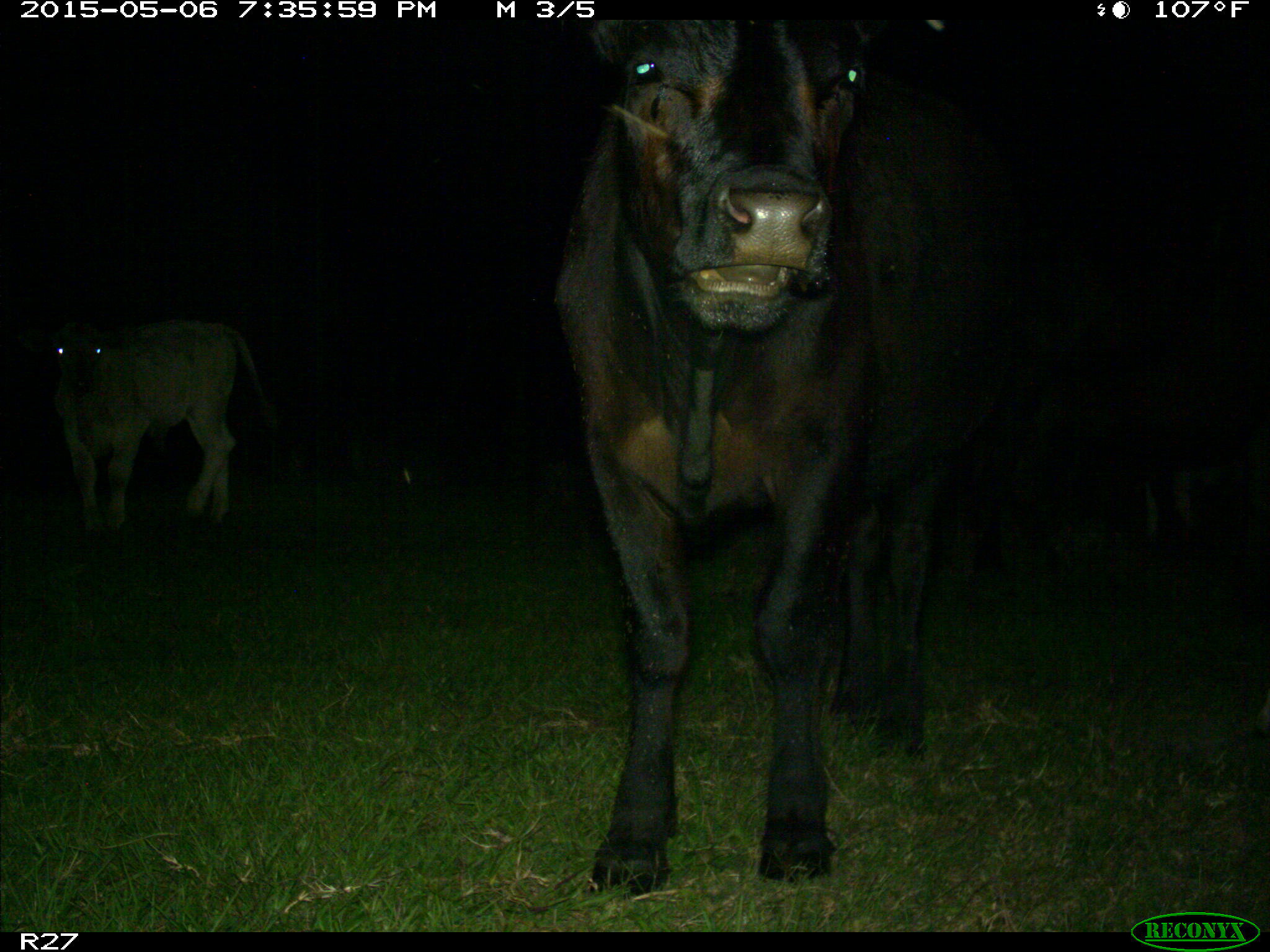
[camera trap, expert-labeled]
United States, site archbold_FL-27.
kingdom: Animalia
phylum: Chordata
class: Mammalia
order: Artiodactyla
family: Bovidae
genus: Bos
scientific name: Bos taurus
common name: domestic cow